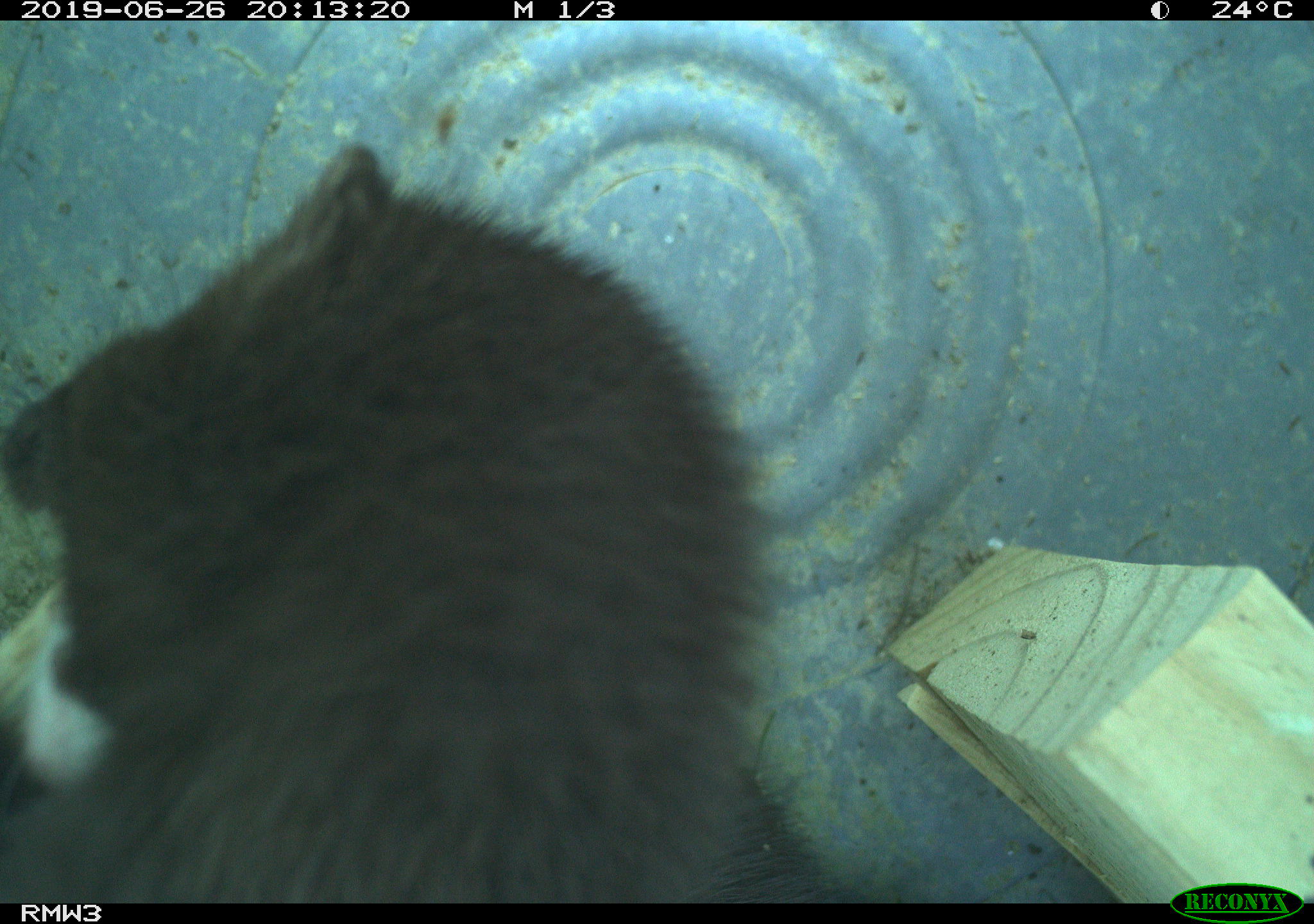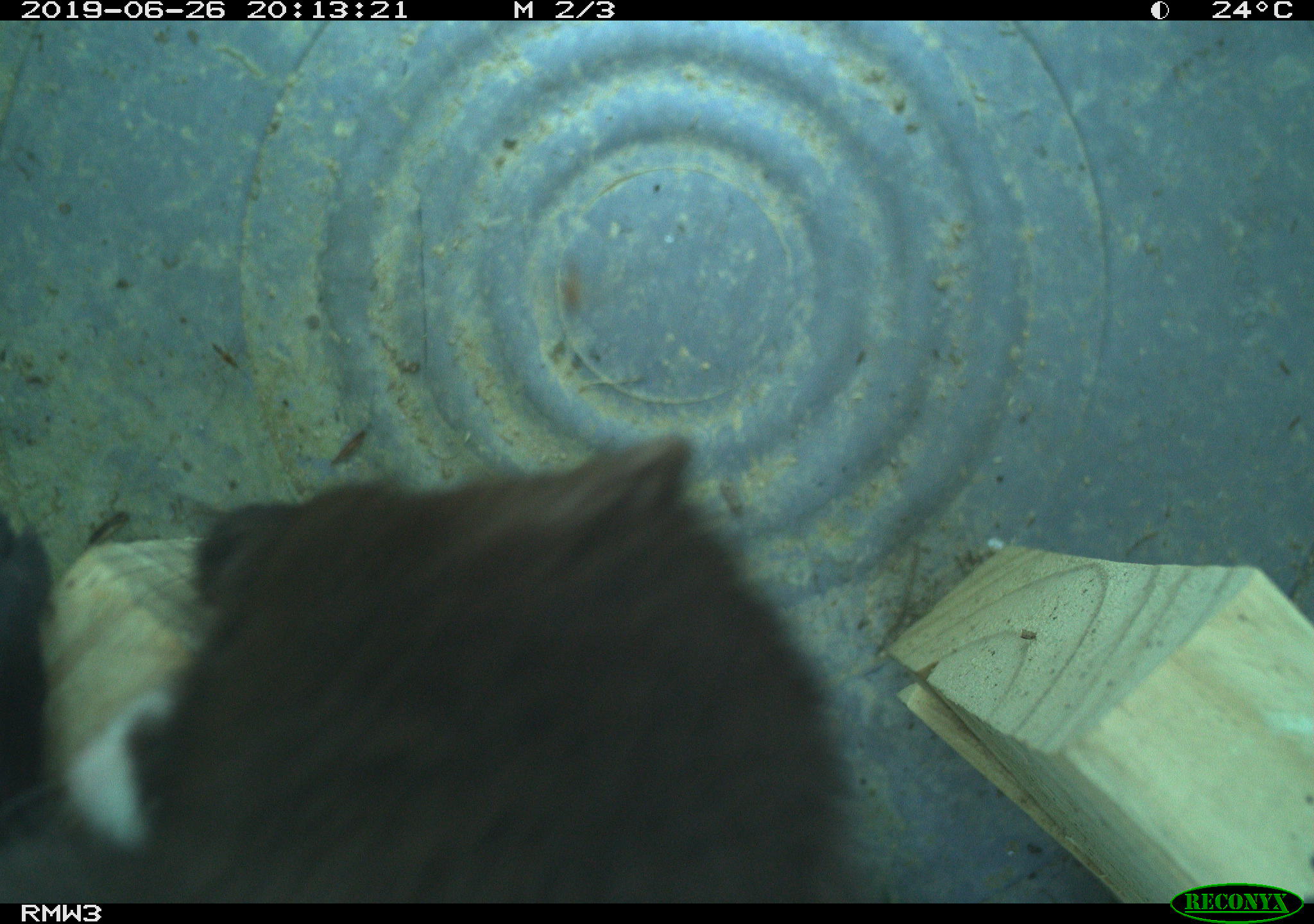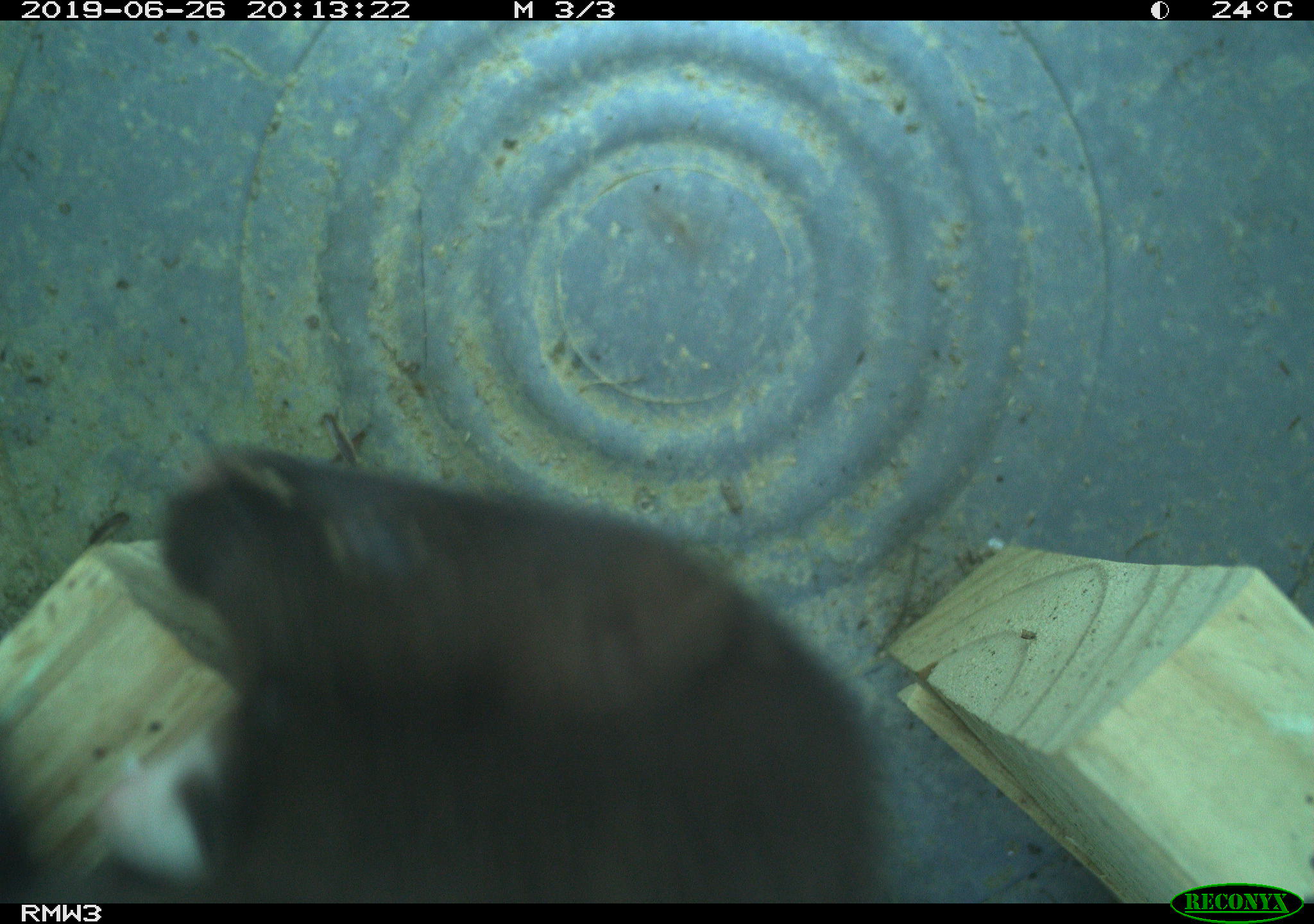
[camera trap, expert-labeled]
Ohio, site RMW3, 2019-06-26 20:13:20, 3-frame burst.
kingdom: Animalia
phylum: Chordata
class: Mammalia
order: Carnivora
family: Mustelidae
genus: Neogale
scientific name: Neogale vison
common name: american mink